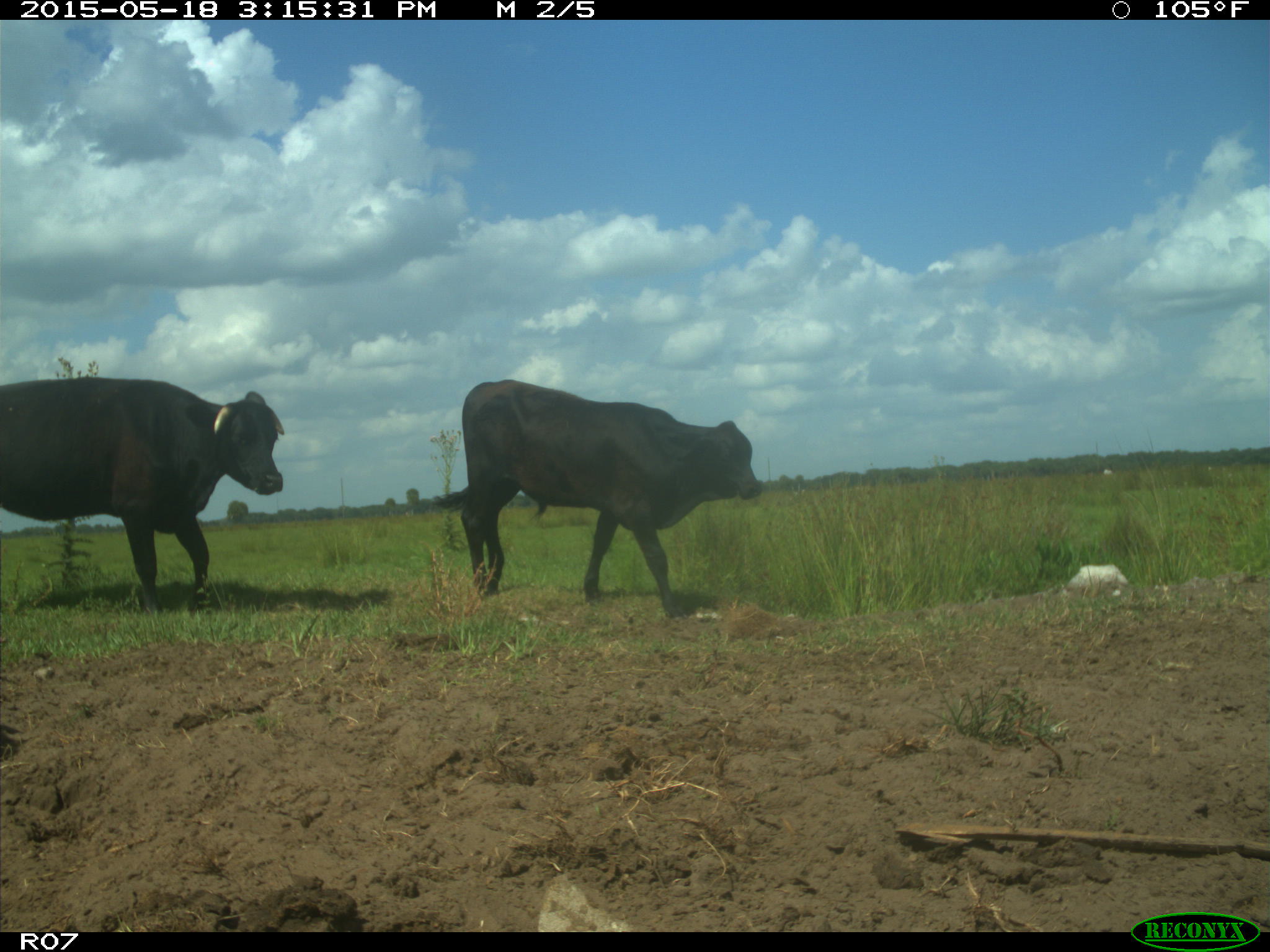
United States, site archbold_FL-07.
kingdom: Animalia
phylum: Chordata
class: Mammalia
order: Artiodactyla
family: Bovidae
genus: Bos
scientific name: Bos taurus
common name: domestic cow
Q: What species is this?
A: Bos taurus (domestic cow).